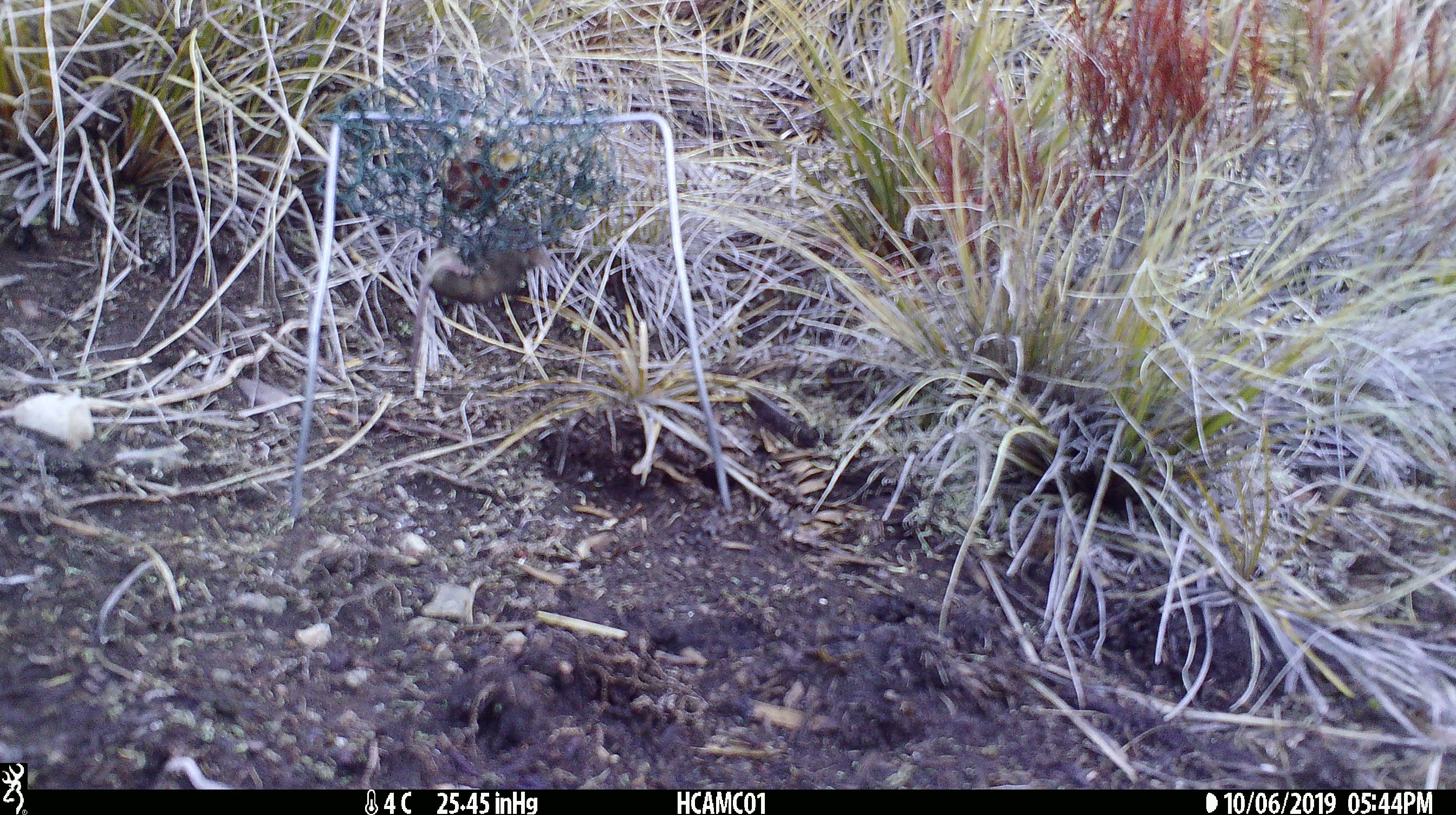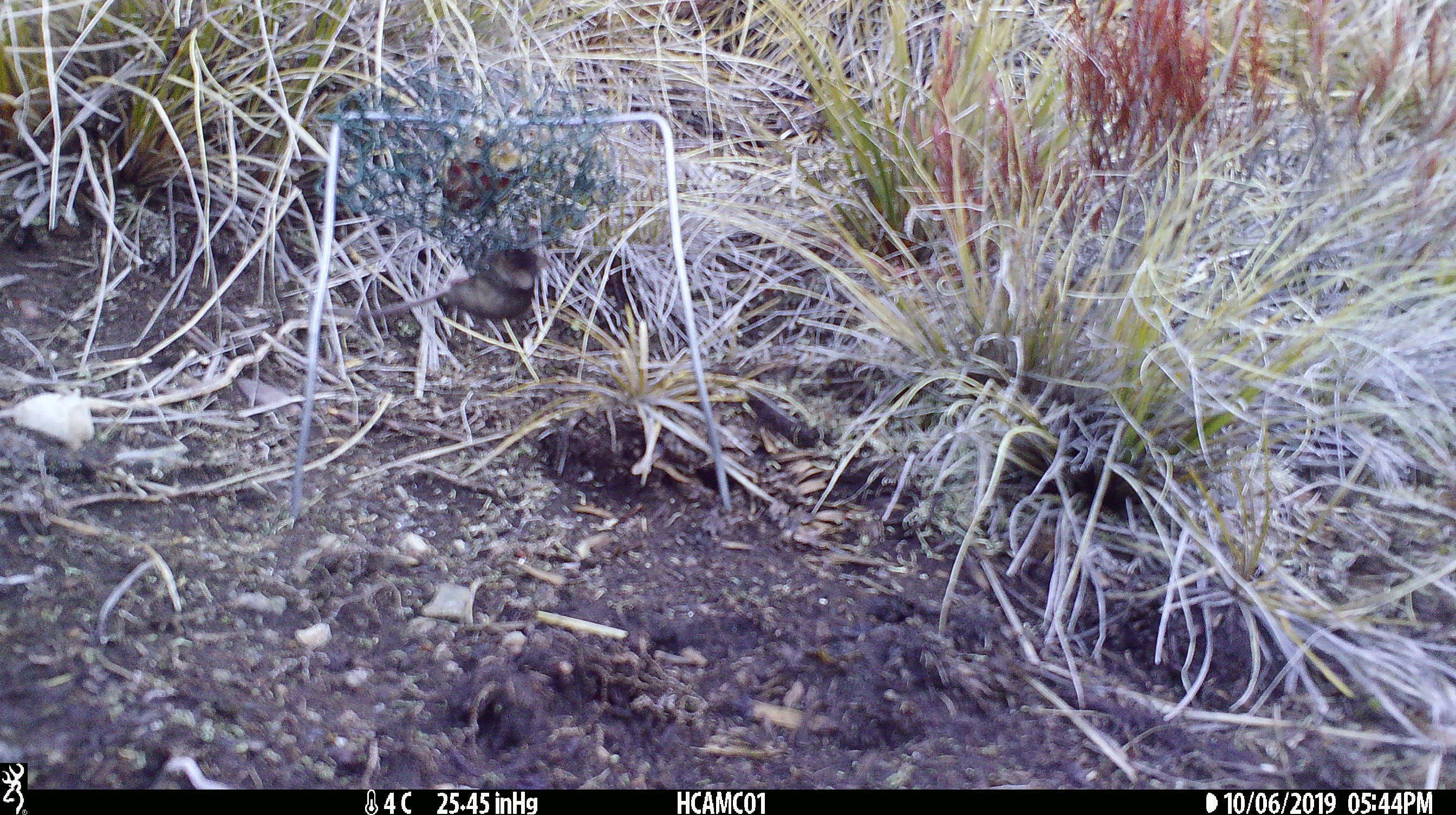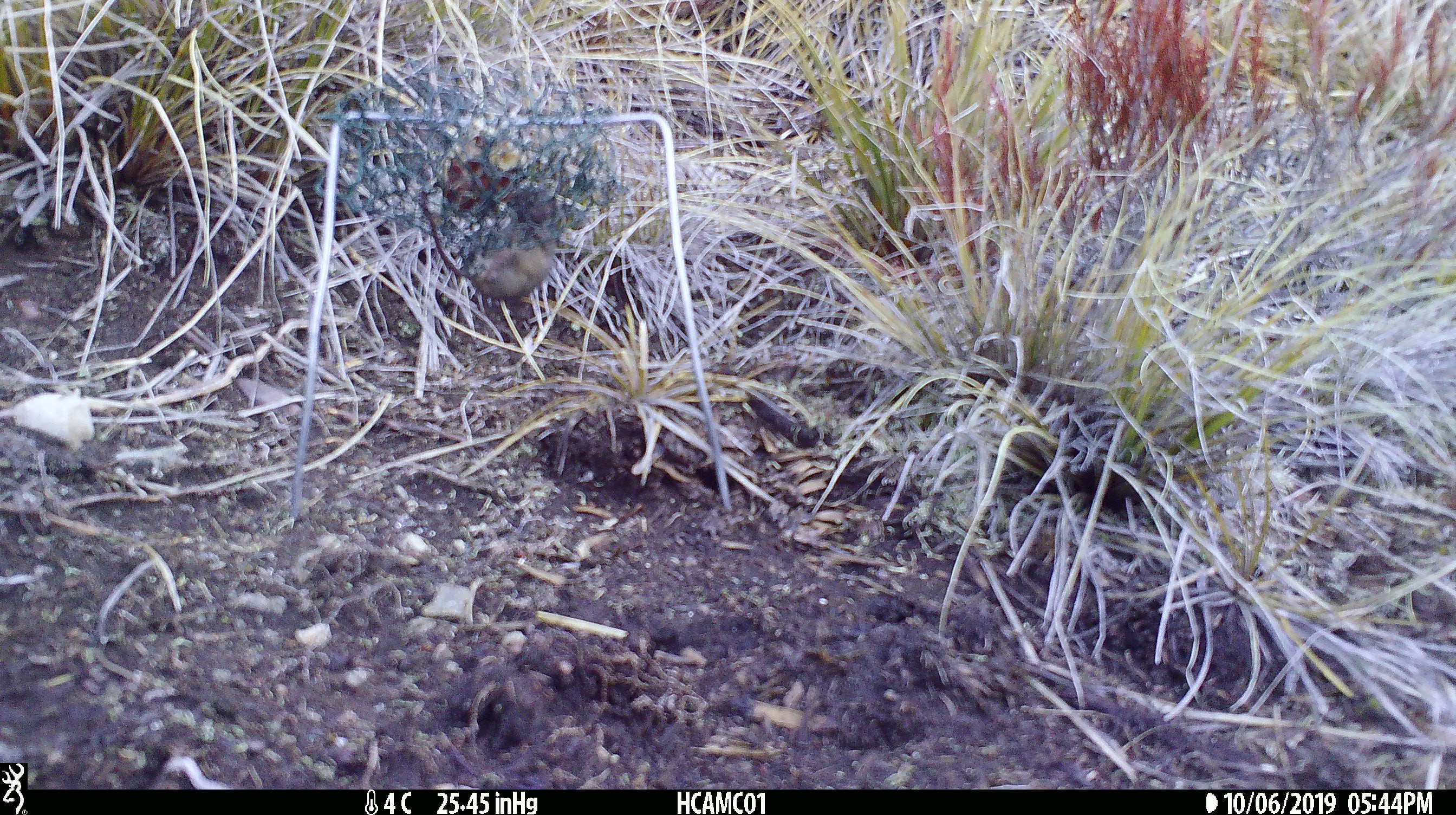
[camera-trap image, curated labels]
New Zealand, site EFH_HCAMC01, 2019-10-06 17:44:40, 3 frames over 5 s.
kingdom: Animalia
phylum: Chordata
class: Mammalia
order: Rodentia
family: Muridae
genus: Mus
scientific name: Mus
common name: mouse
Mouse (Mus).